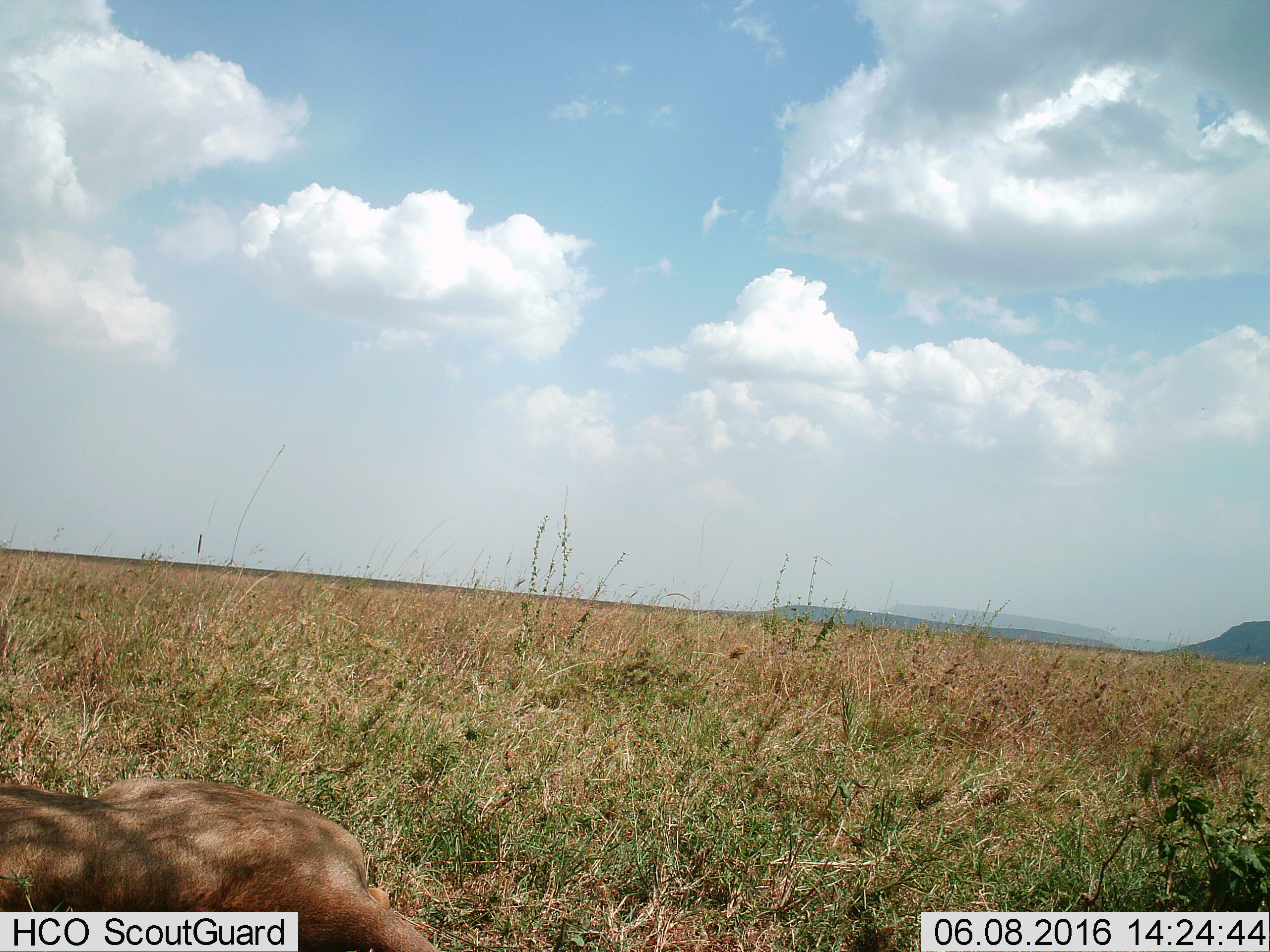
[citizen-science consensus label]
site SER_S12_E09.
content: unidentified animal